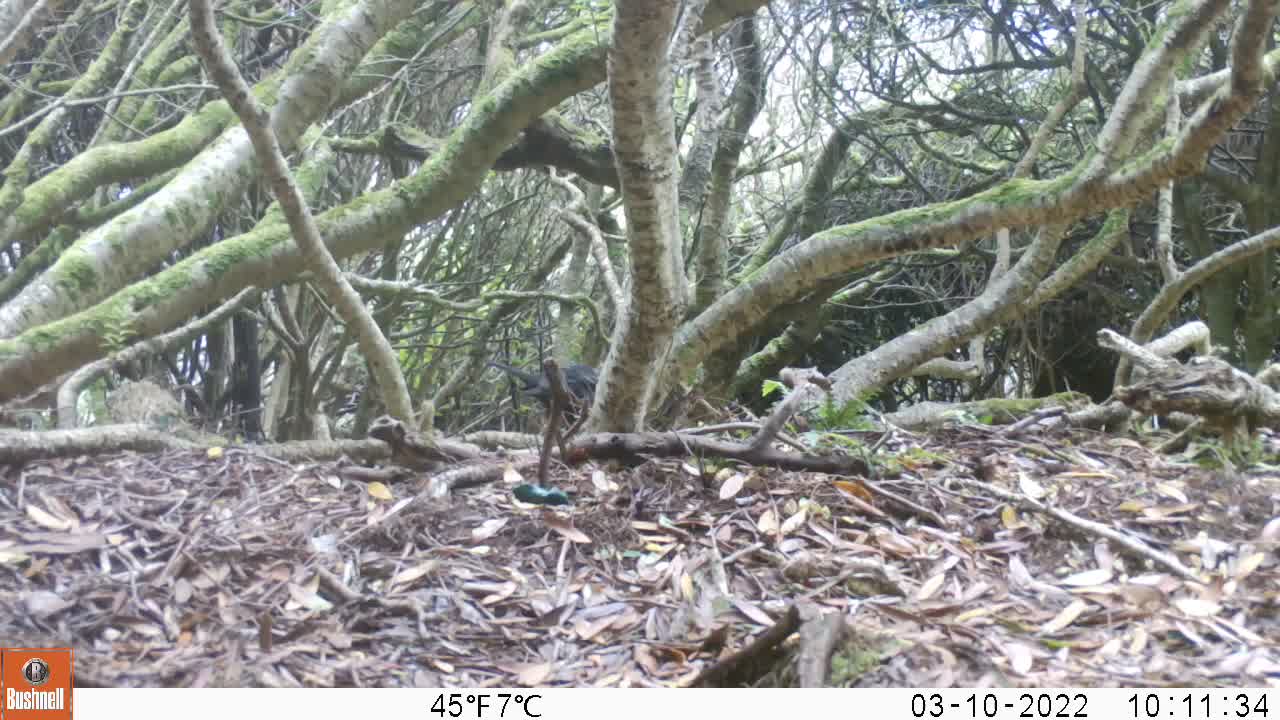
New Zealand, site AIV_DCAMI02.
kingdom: Animalia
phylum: Chordata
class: Aves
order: Passeriformes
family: Turdidae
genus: Turdus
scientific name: Turdus merula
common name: eurasian blackbird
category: blackbird